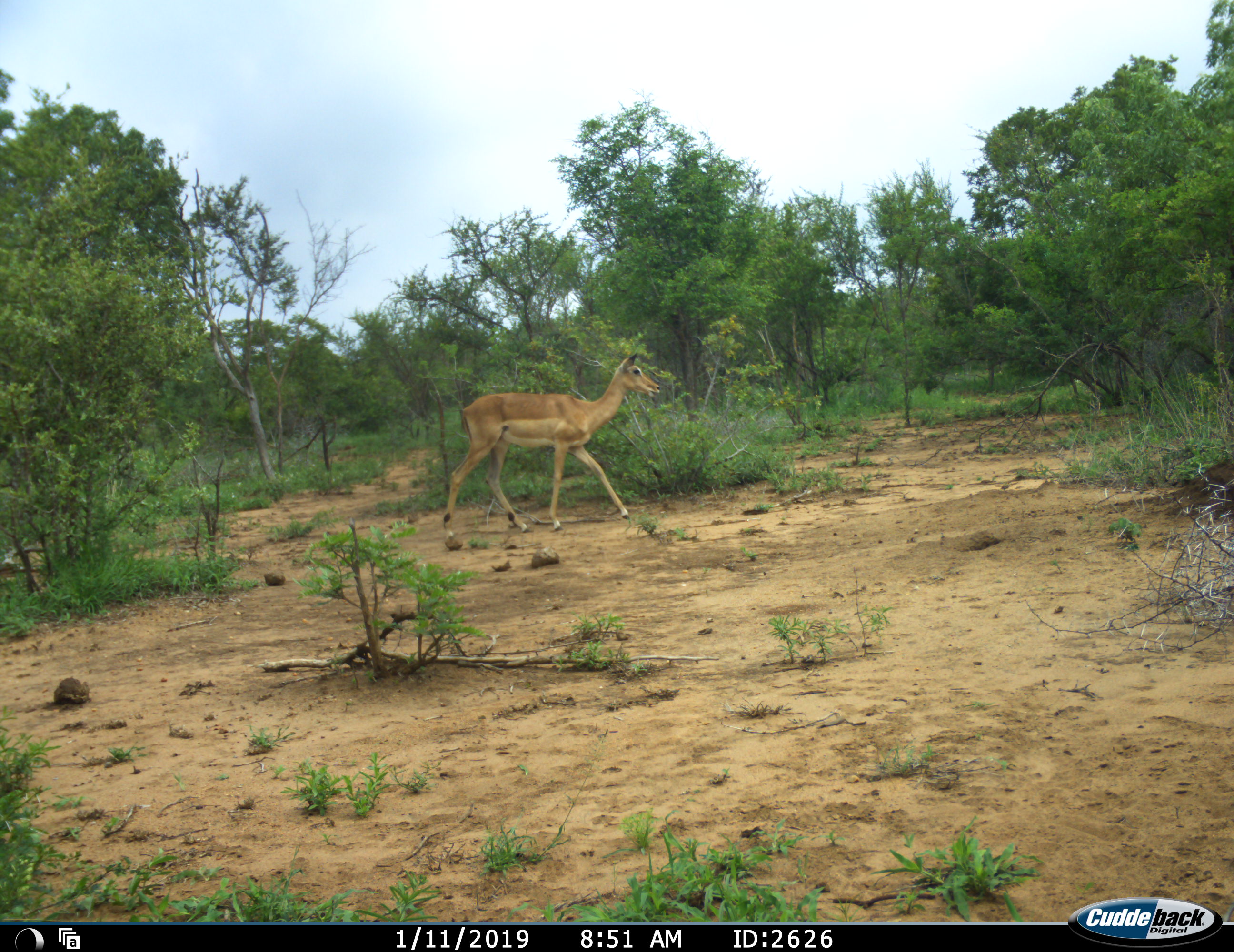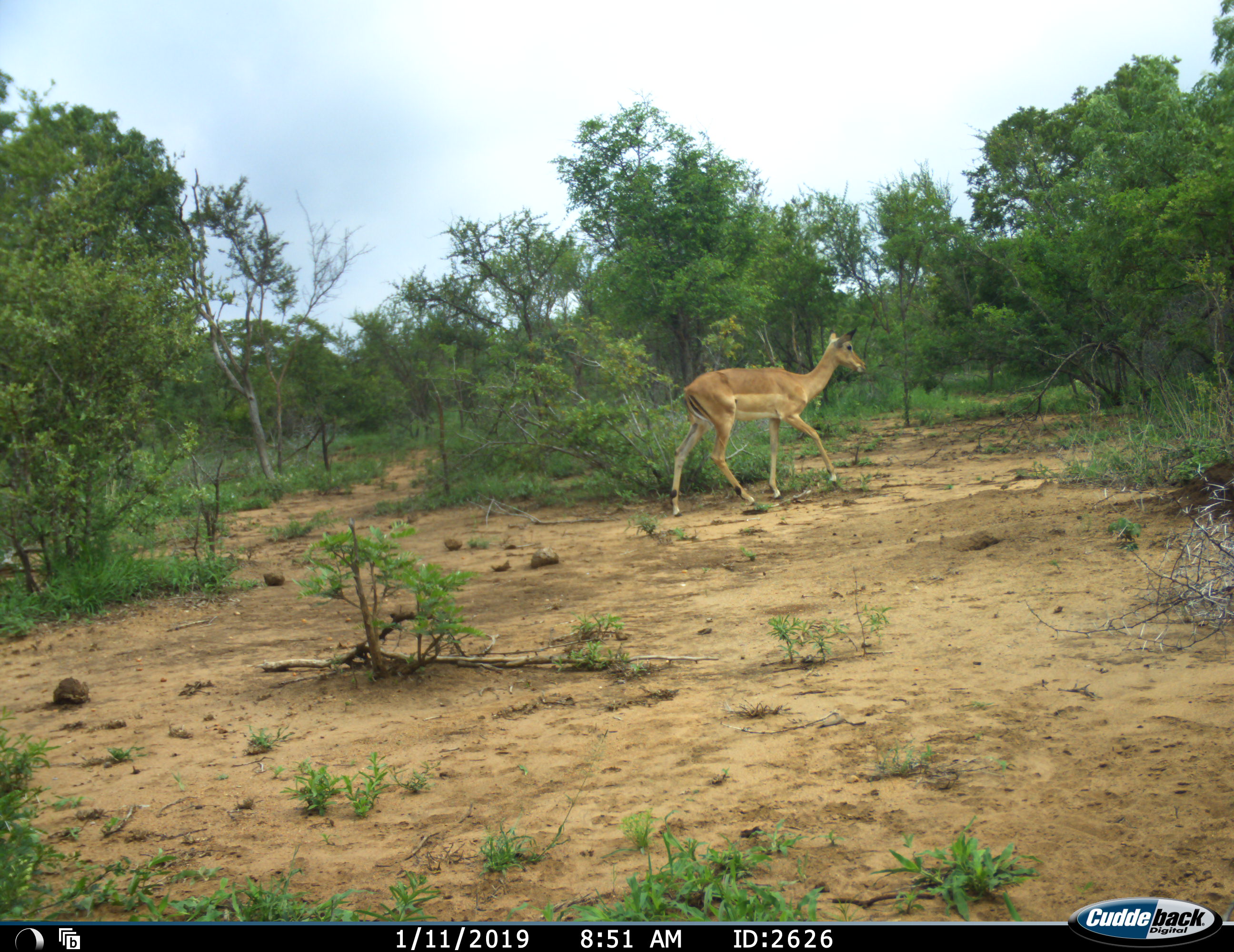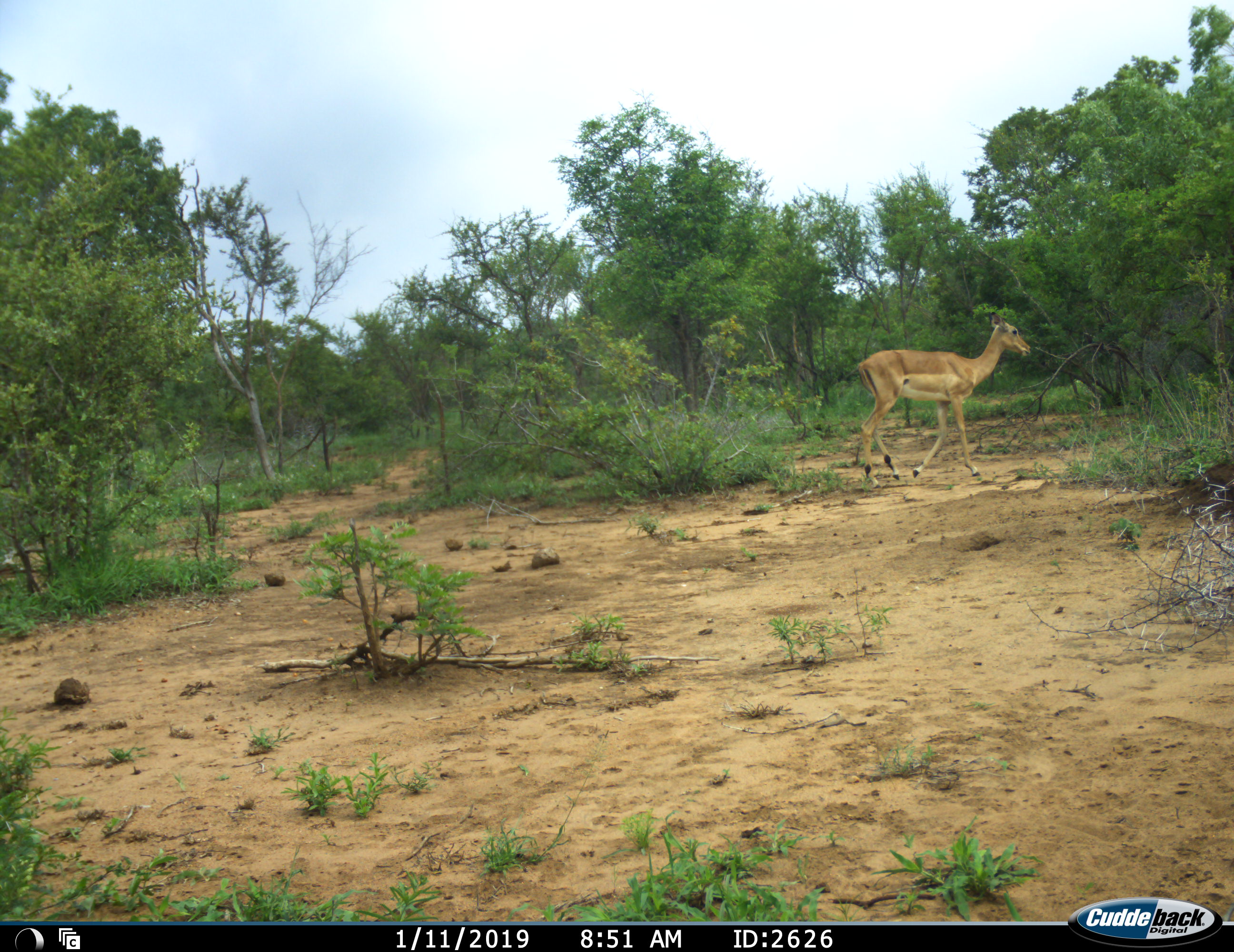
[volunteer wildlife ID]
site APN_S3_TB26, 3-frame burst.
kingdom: Animalia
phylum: Chordata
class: Mammalia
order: Artiodactyla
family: Bovidae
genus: Aepyceros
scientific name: Aepyceros melampus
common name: impala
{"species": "impala (Aepyceros melampus)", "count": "1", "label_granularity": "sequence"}